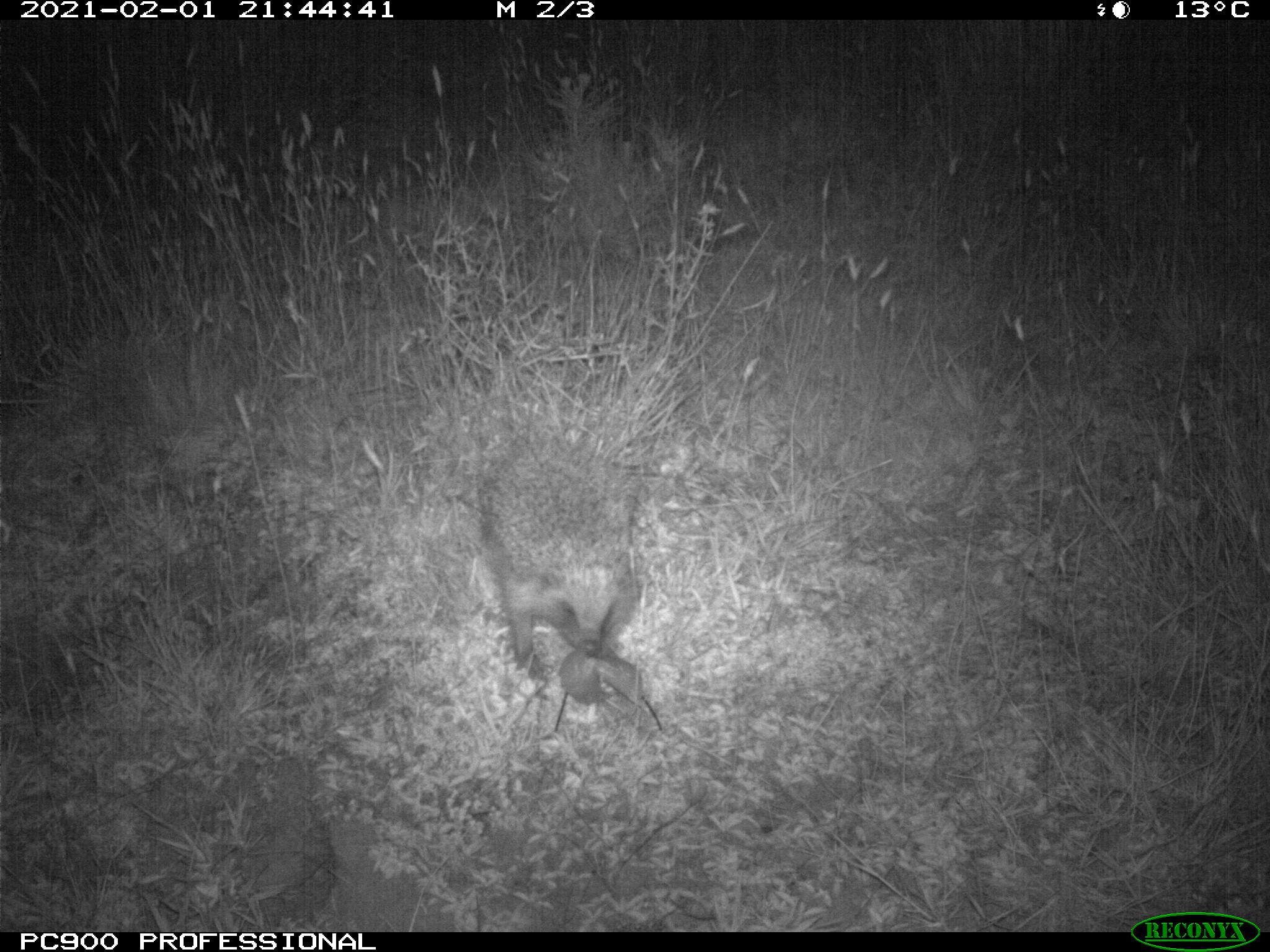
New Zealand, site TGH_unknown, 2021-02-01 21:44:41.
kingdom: Animalia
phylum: Chordata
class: Mammalia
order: Eulipotyphla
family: Erinaceidae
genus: Erinaceus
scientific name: Erinaceus europaeus europaeus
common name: european hedgehog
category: hedgehog